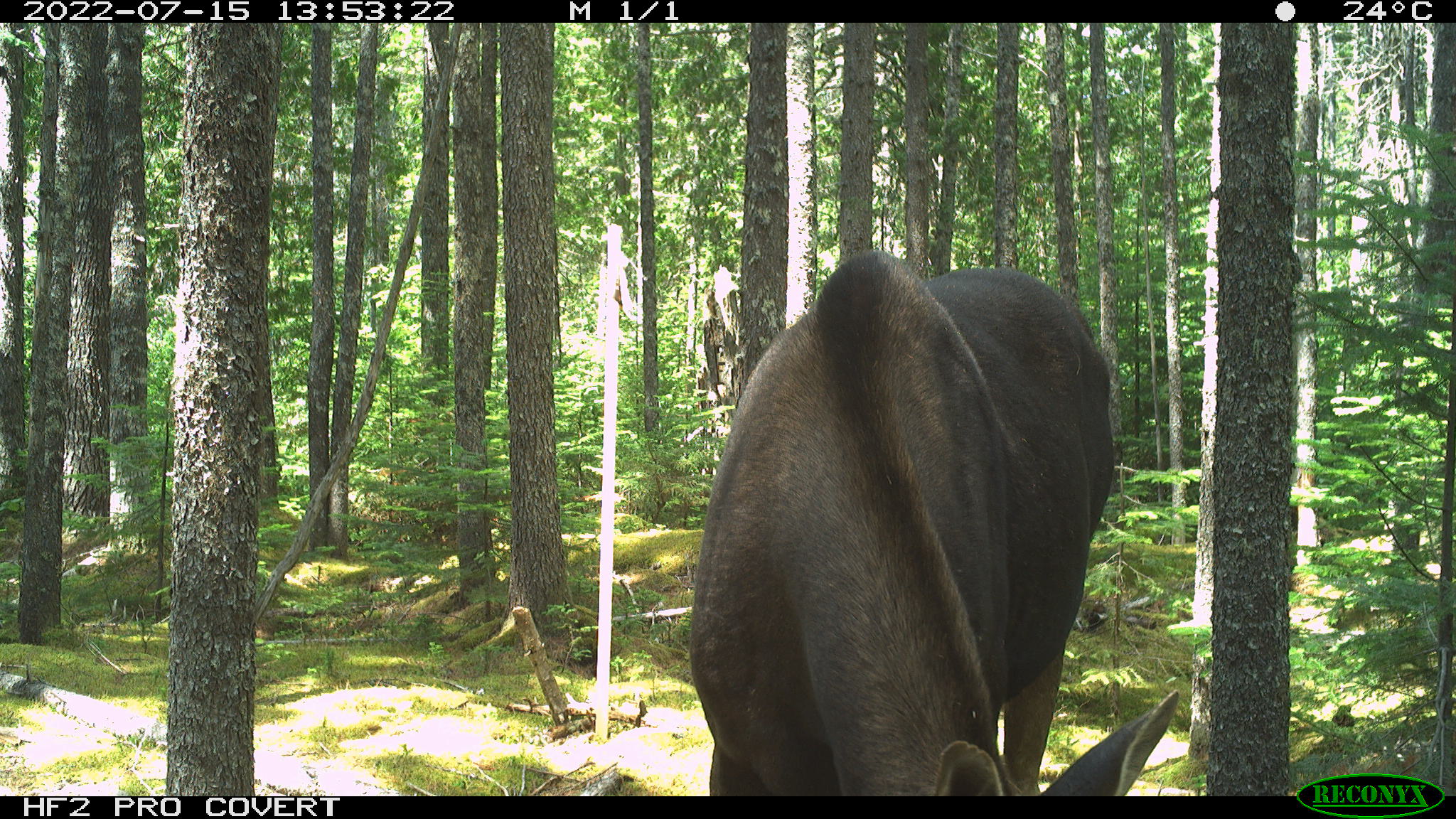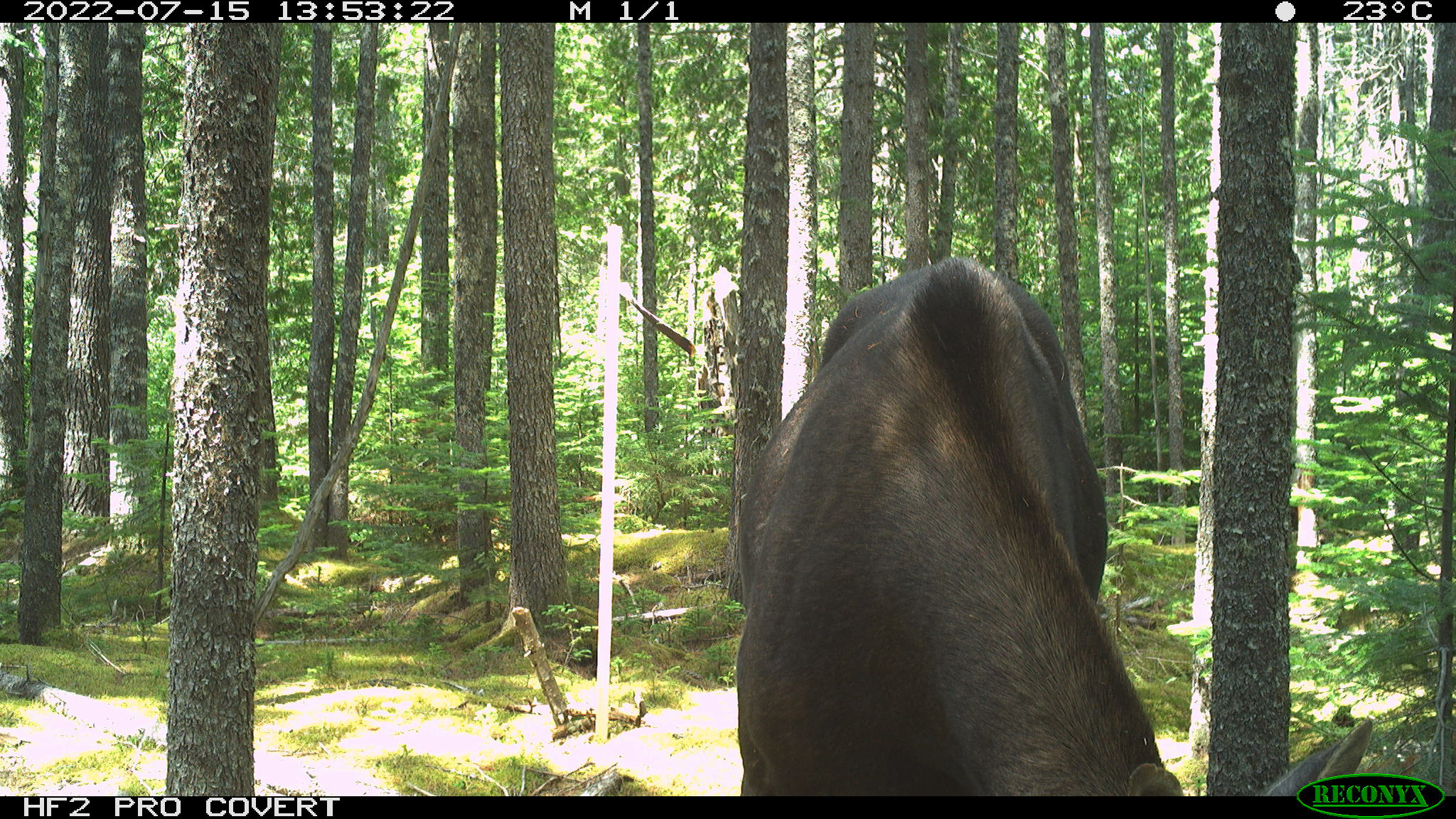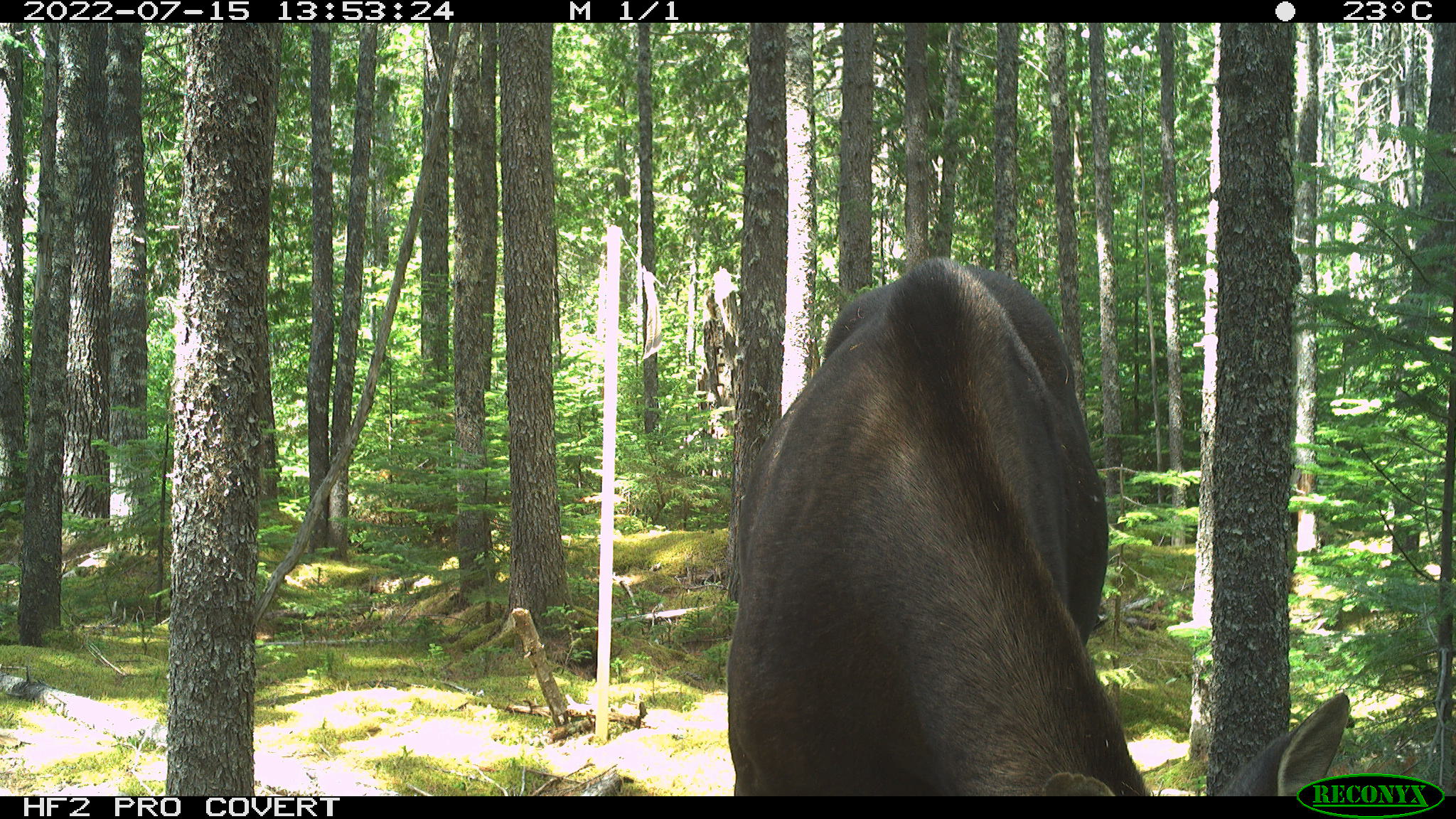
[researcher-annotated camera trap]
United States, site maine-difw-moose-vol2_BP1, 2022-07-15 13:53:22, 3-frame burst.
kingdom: Animalia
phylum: Chordata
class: Mammalia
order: Artiodactyla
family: Cervidae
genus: Alces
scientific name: Alces alces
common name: moose